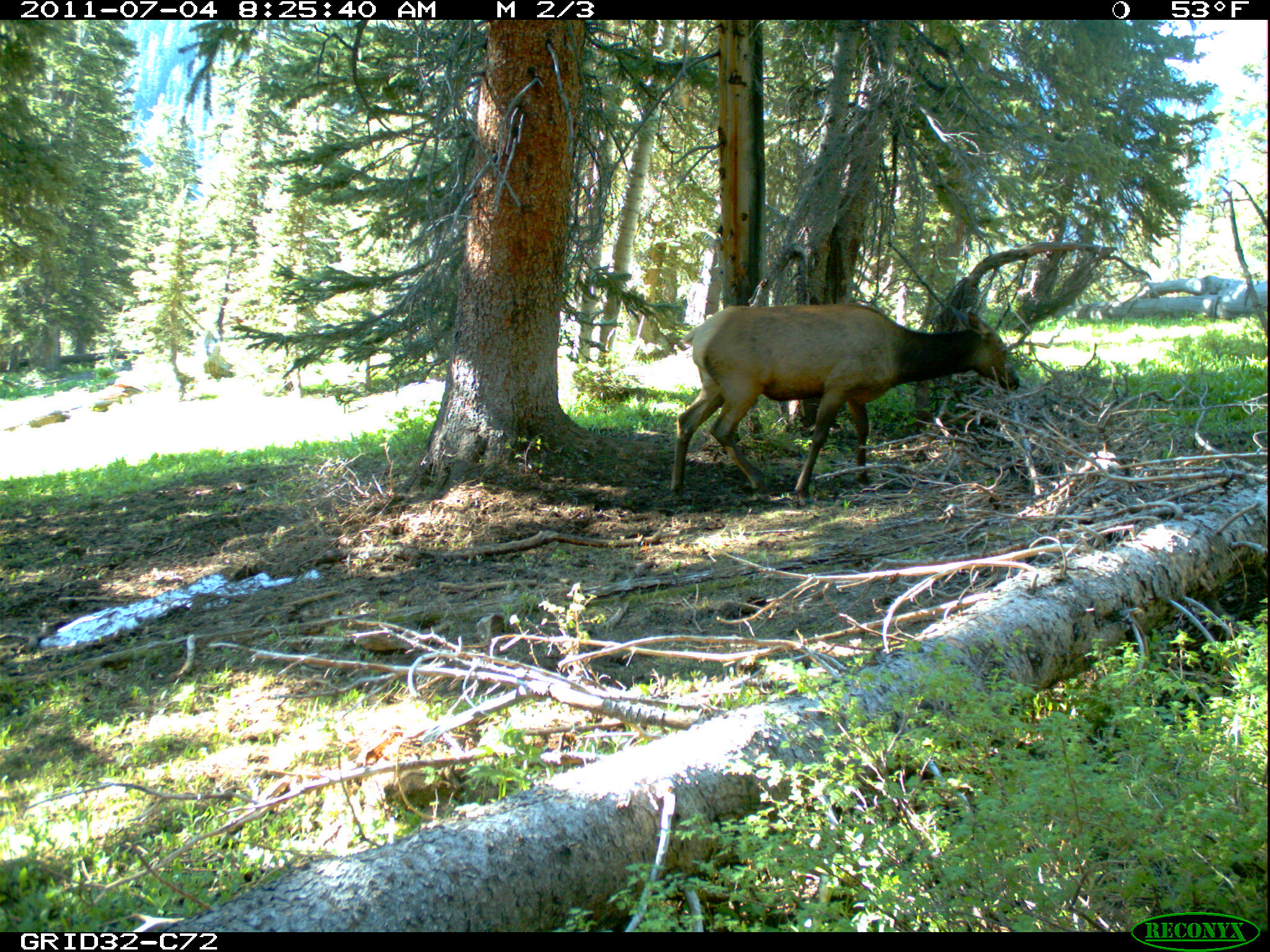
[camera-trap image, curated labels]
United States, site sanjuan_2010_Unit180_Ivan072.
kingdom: Animalia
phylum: Chordata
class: Mammalia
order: Artiodactyla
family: Cervidae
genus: Cervus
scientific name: Cervus elaphus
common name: red deer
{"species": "Cervus elaphus (red deer)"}